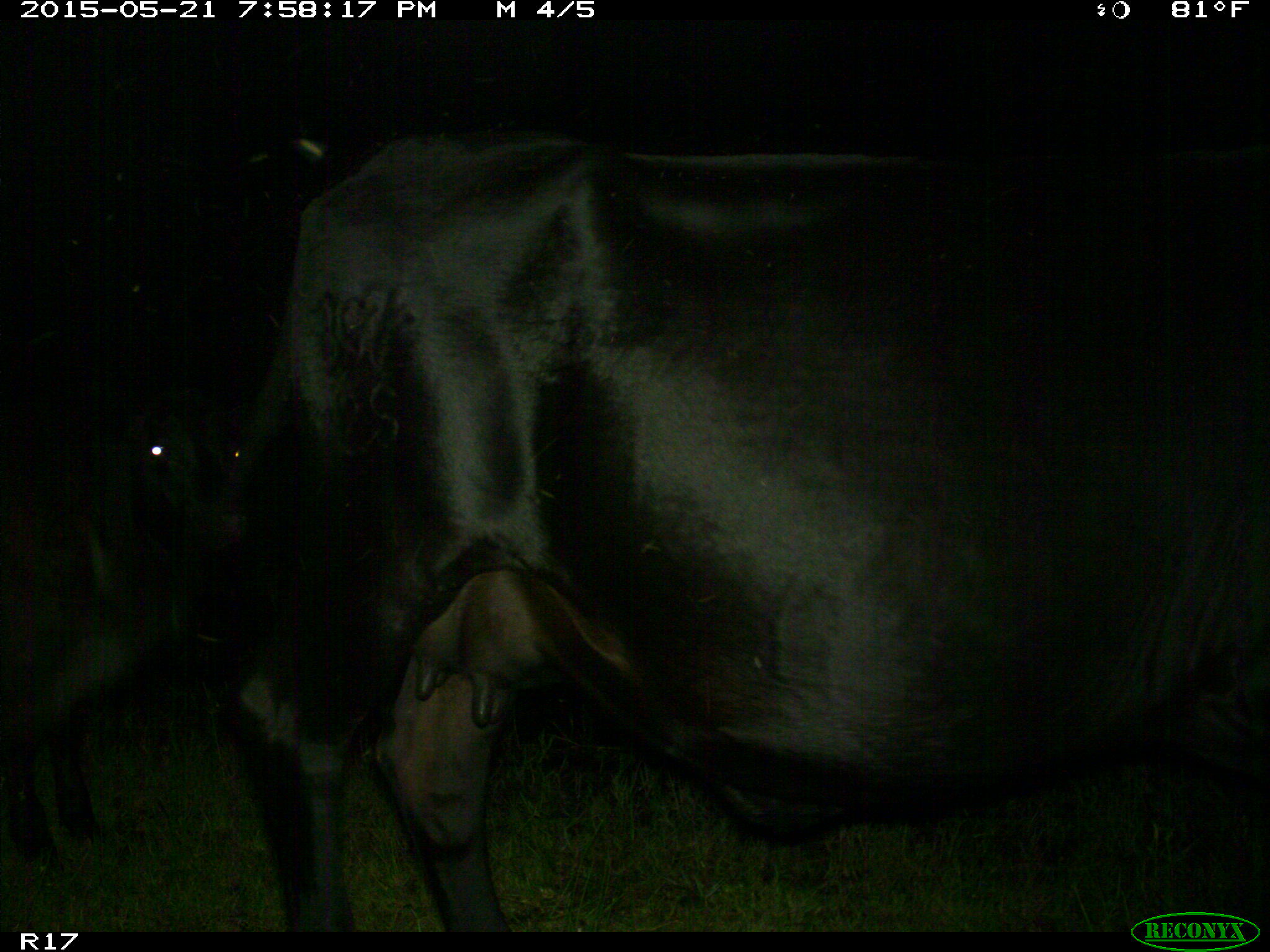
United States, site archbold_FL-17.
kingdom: Animalia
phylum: Chordata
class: Mammalia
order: Artiodactyla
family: Bovidae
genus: Bos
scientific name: Bos taurus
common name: domestic cow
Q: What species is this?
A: Bos taurus (domestic cow).